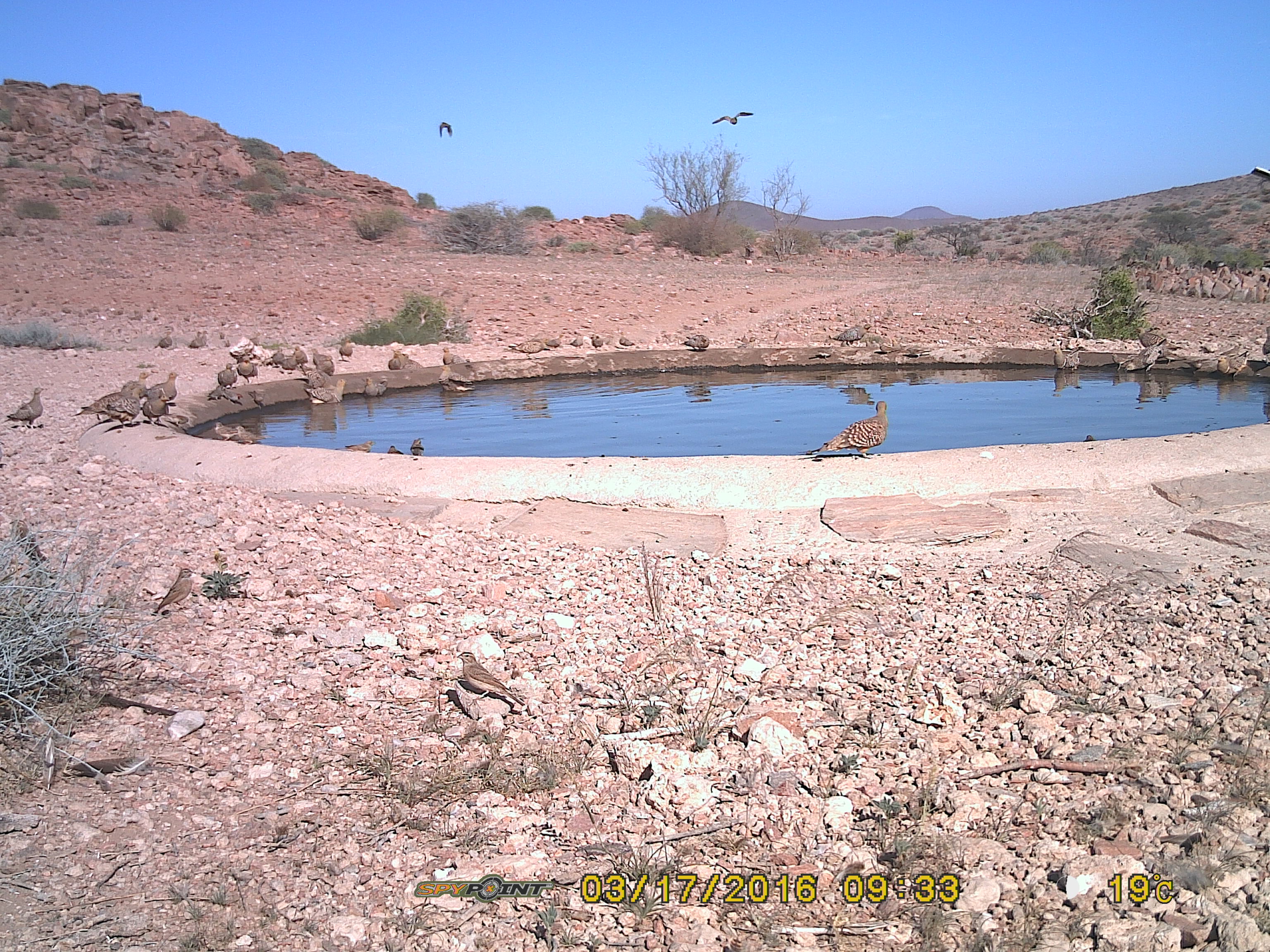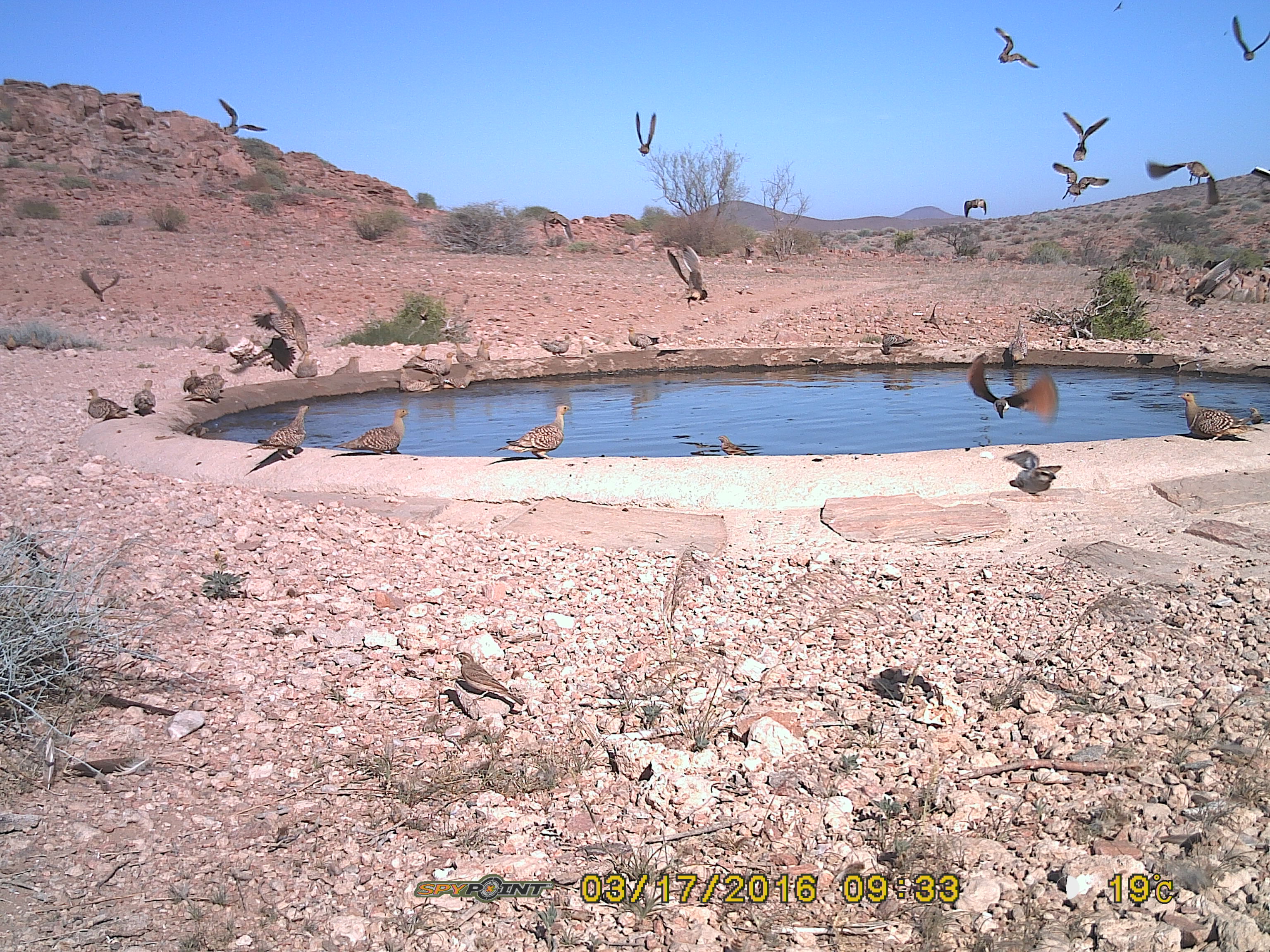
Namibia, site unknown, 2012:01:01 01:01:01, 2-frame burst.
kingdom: Animalia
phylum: Chordata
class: Aves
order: Pterocliformes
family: Pteroclidae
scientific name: Pteroclidae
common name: sandgrouse